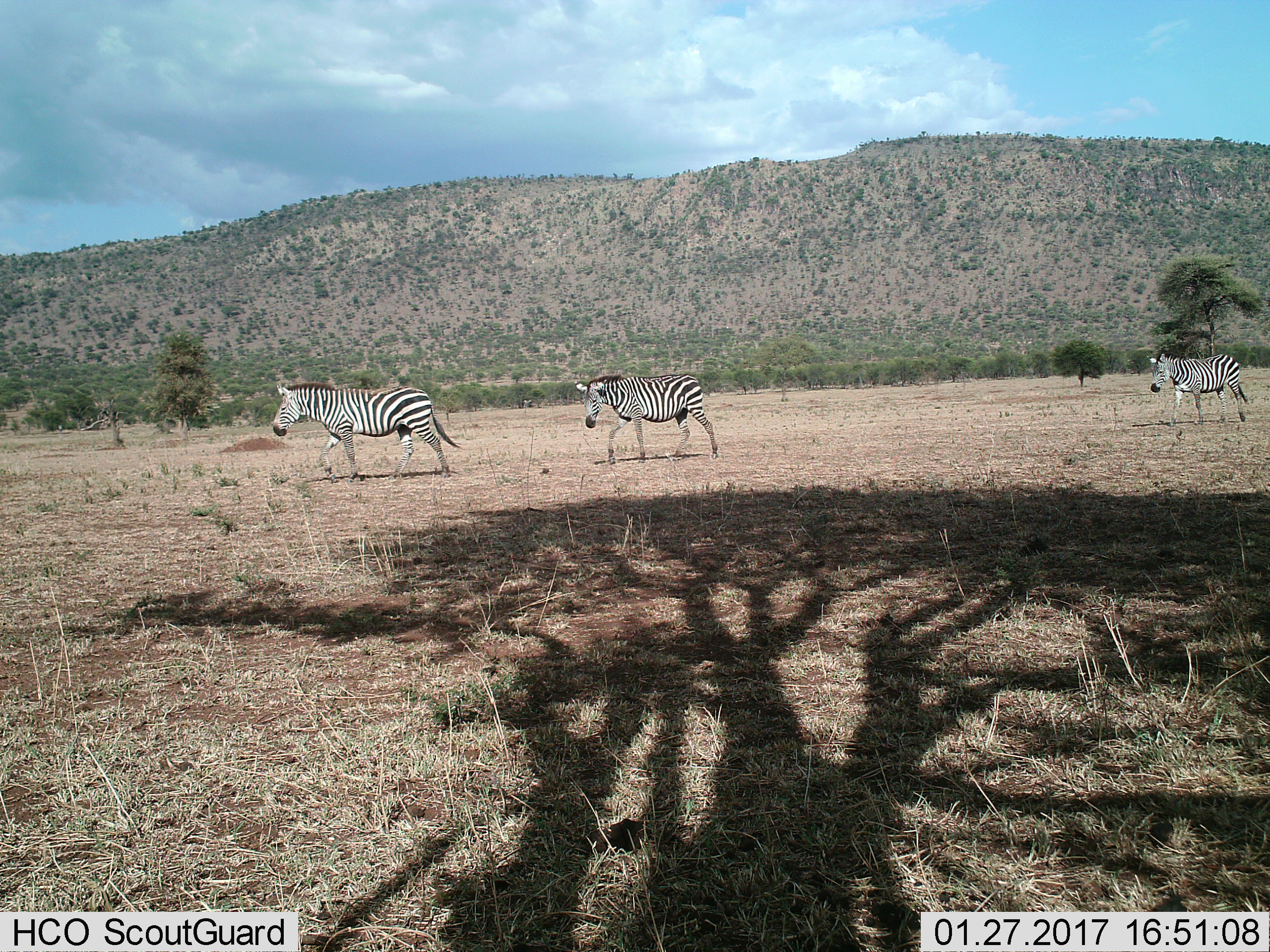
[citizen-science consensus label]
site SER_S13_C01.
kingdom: Animalia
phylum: Chordata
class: Mammalia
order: Perissodactyla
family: Equidae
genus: Equus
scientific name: Equus quagga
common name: plains zebra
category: zebraplains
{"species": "zebraplains (plains zebra) (Equus quagga)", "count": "3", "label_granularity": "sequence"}